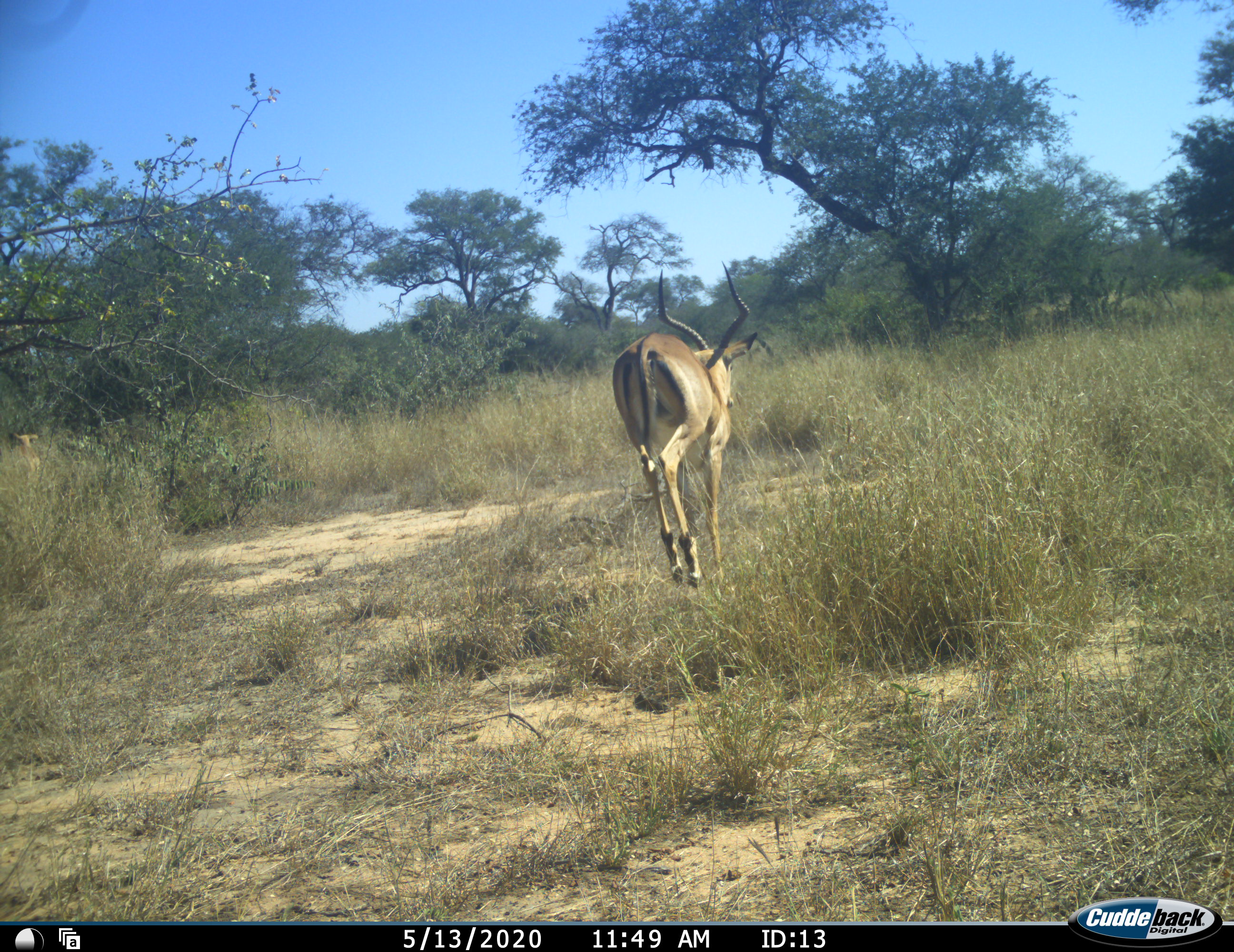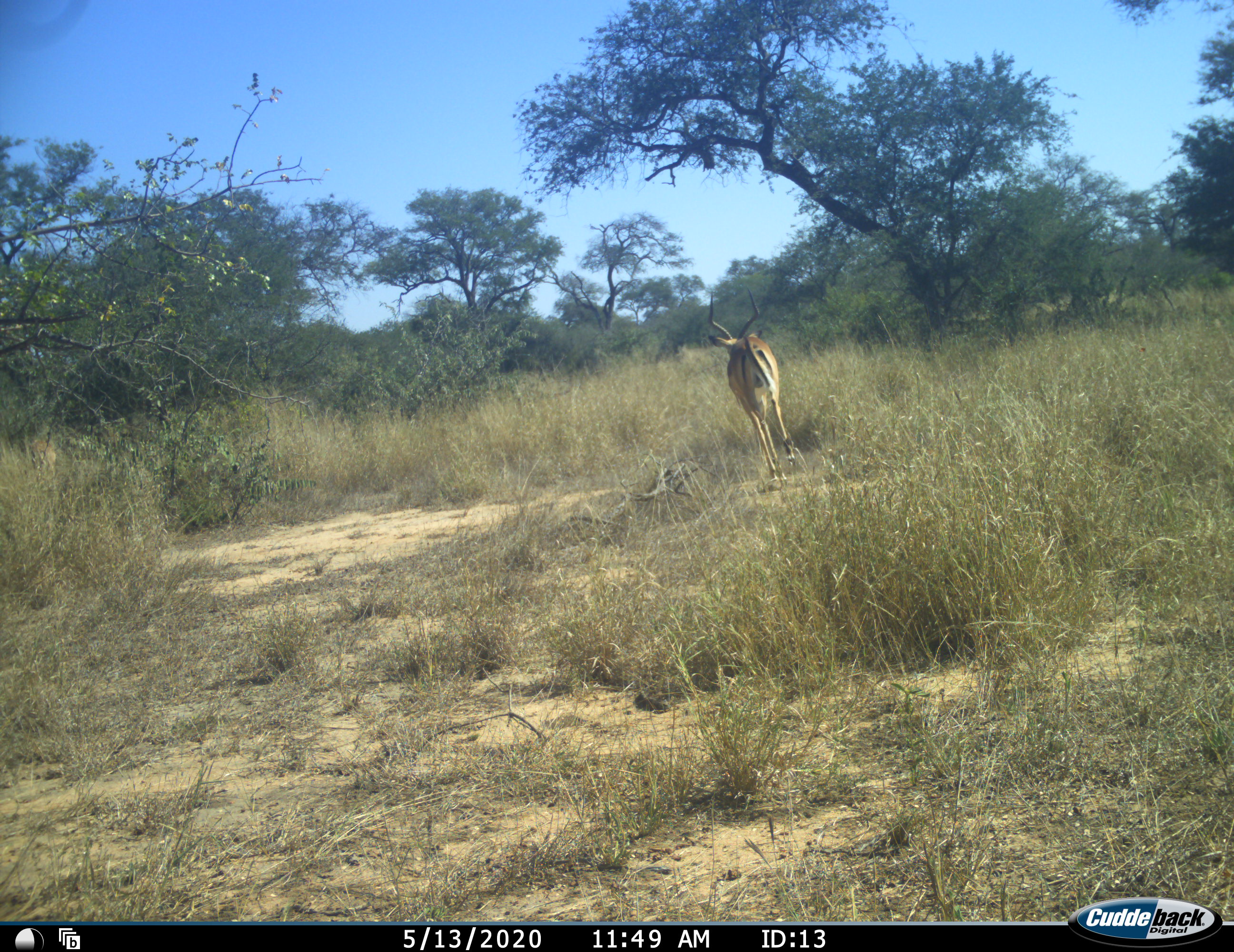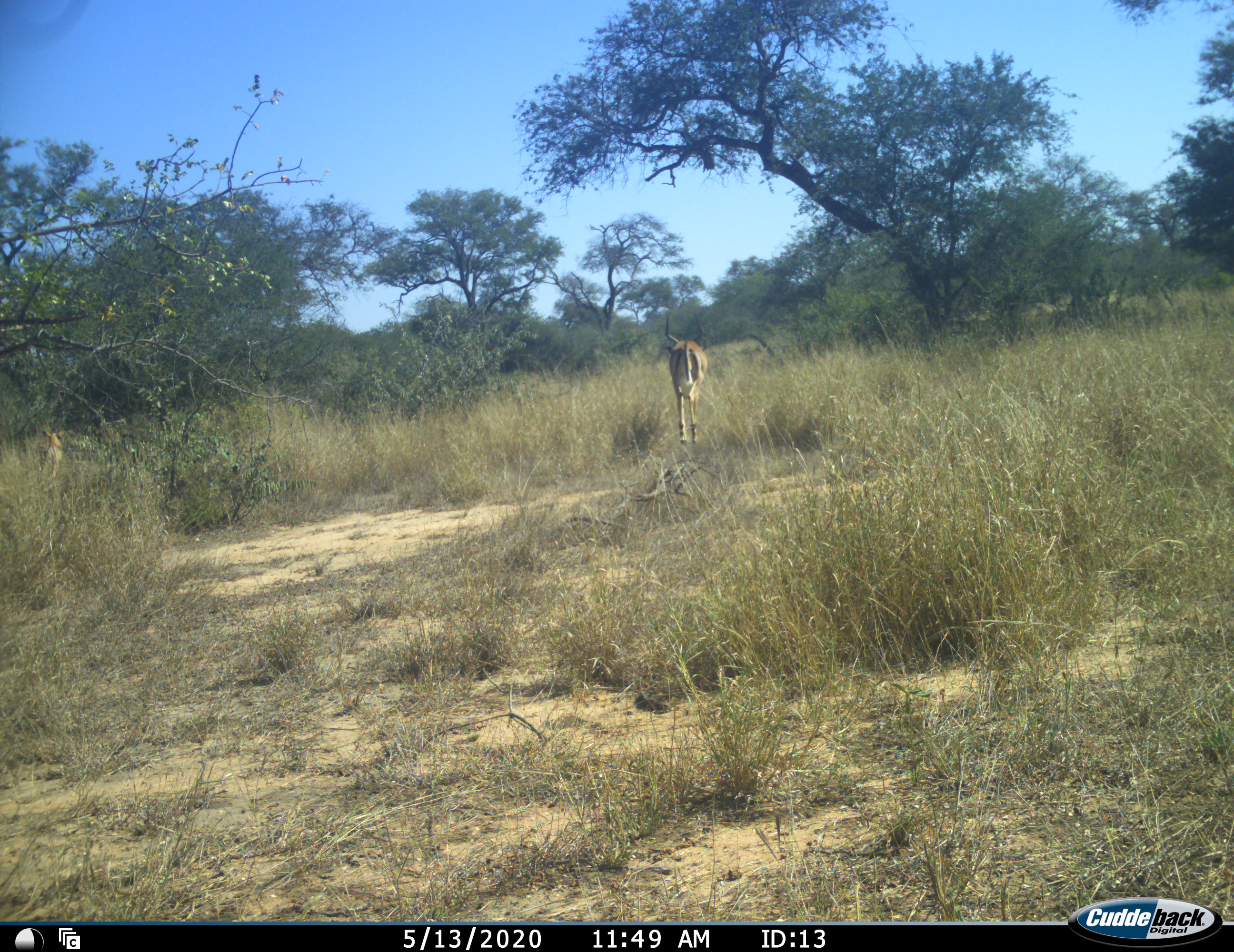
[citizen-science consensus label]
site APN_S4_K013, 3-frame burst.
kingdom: Animalia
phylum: Chordata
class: Mammalia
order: Artiodactyla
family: Bovidae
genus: Aepyceros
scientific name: Aepyceros melampus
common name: impala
Impala (Aepyceros melampus), count 2. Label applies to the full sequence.